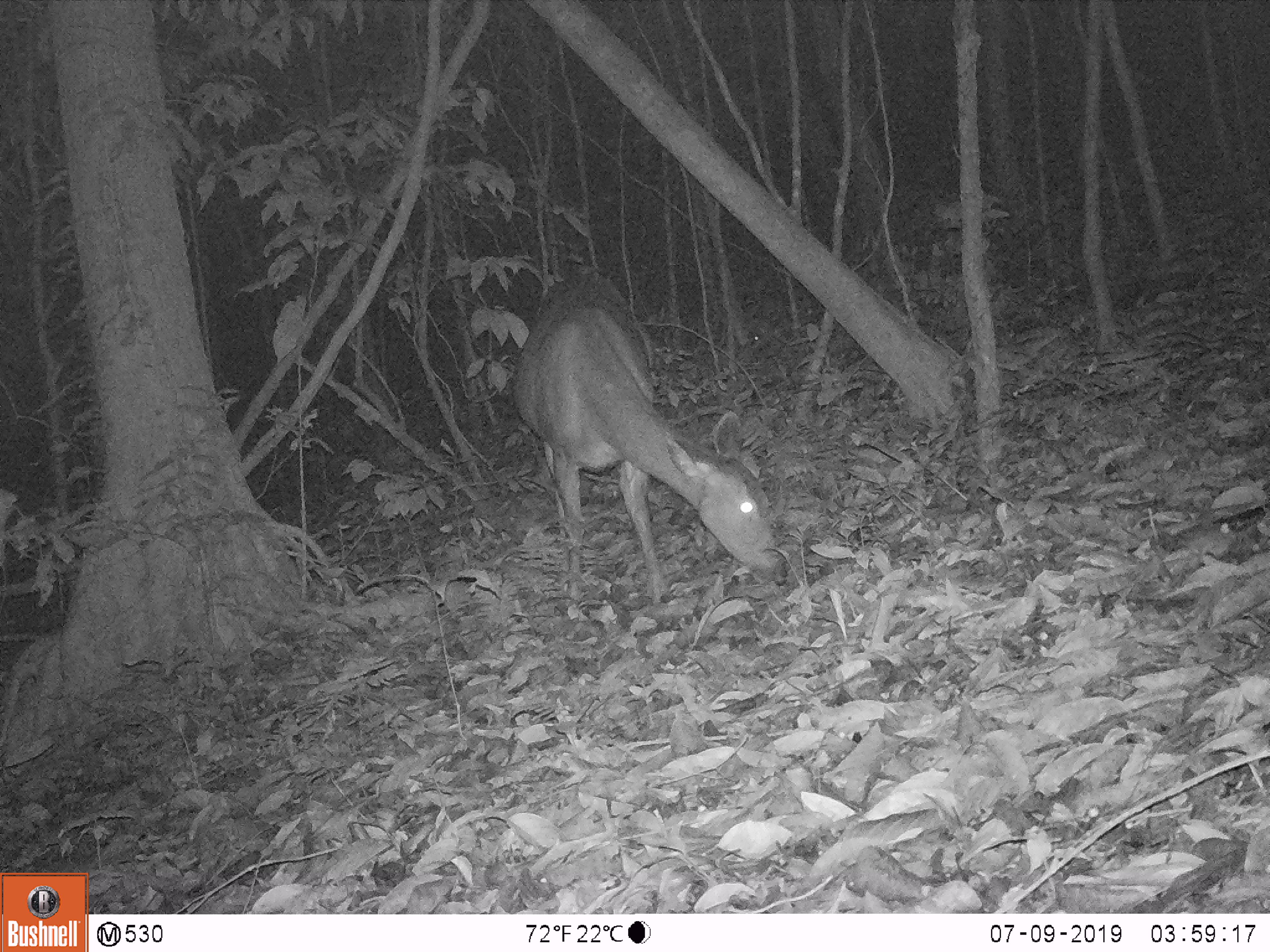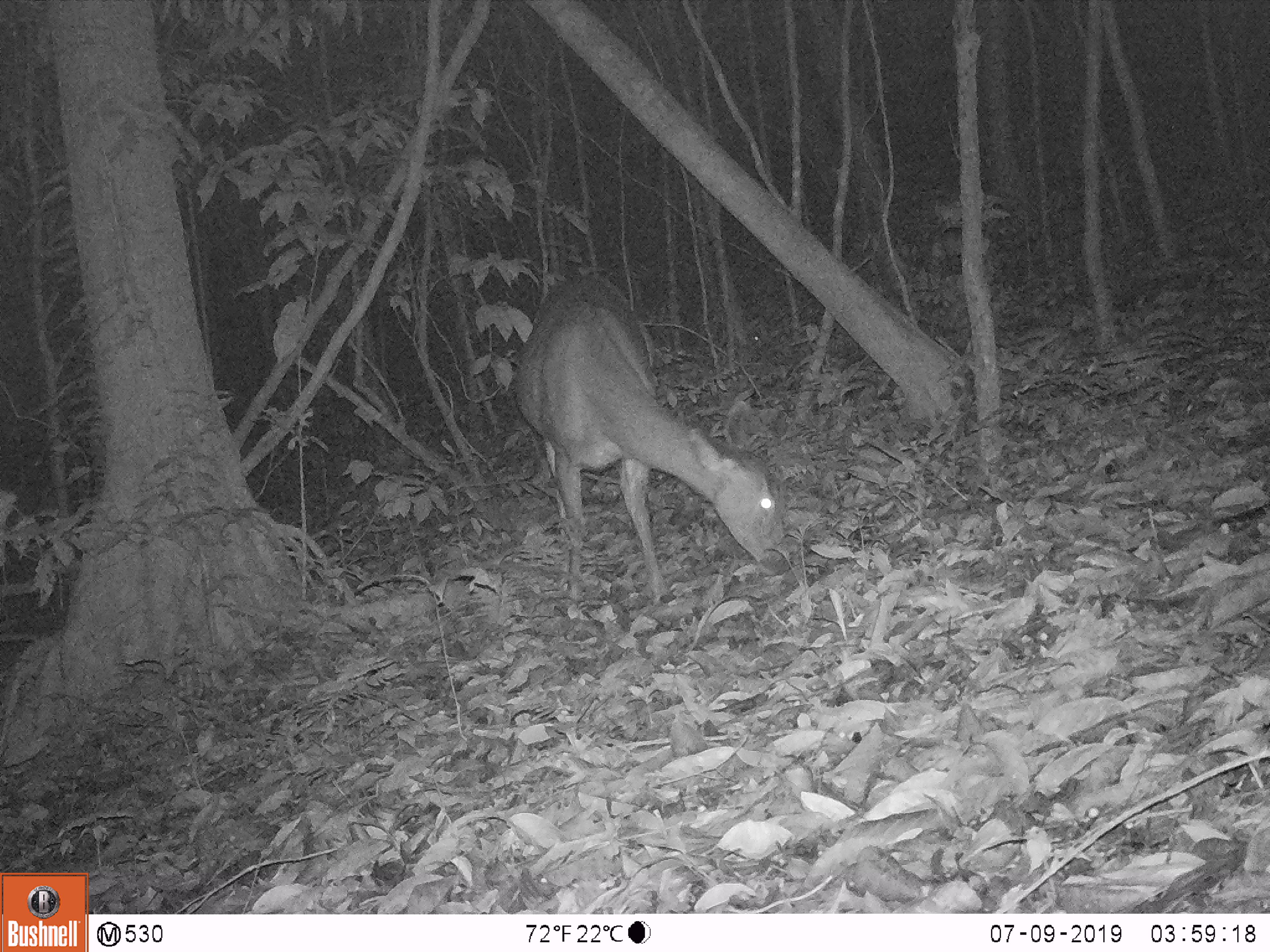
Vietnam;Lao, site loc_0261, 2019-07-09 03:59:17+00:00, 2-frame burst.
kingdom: Animalia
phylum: Chordata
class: Mammalia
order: Artiodactyla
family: Cervidae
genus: Rusa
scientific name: Rusa unicolor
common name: sambar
Sambar (Rusa unicolor). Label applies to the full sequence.